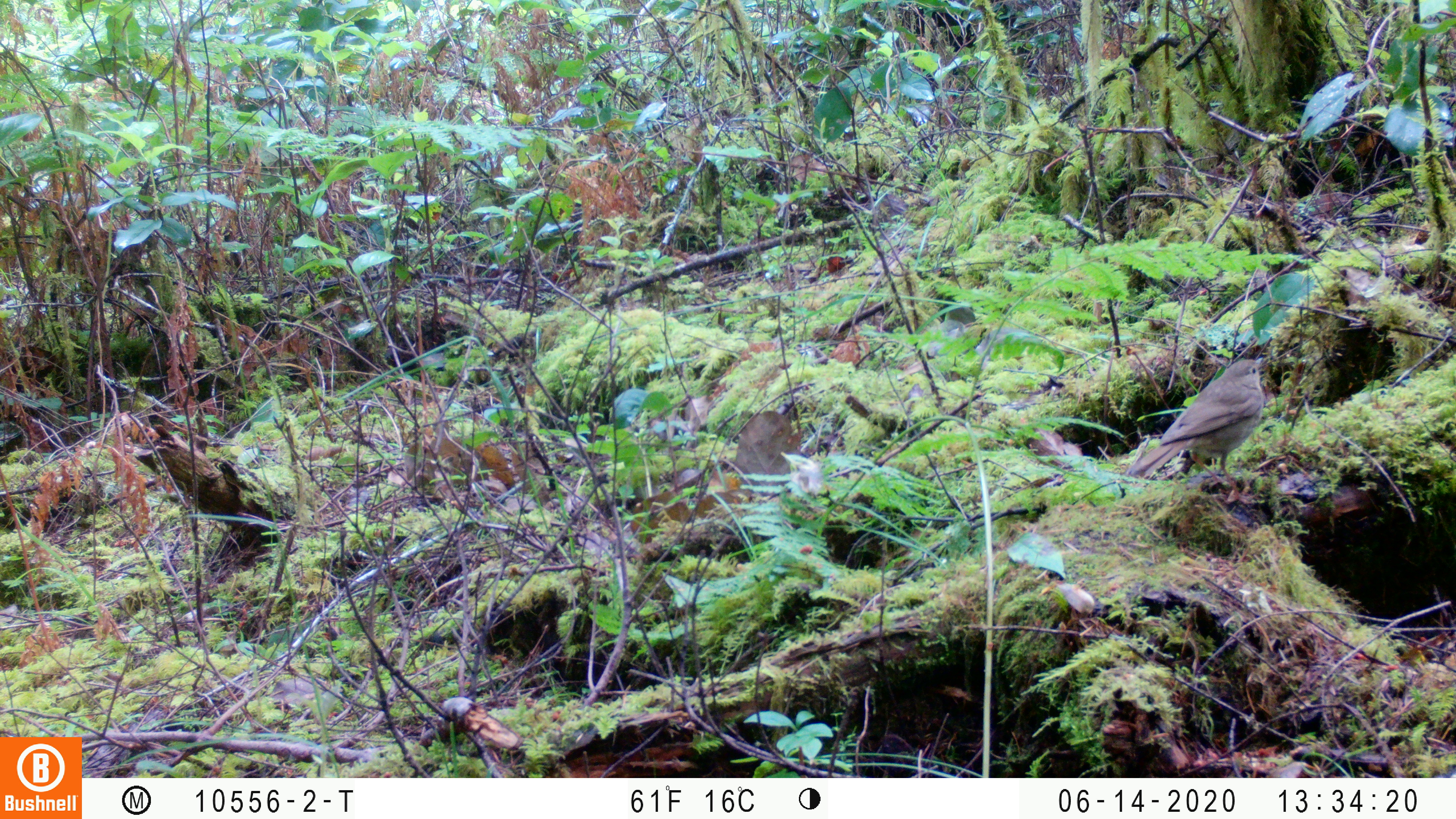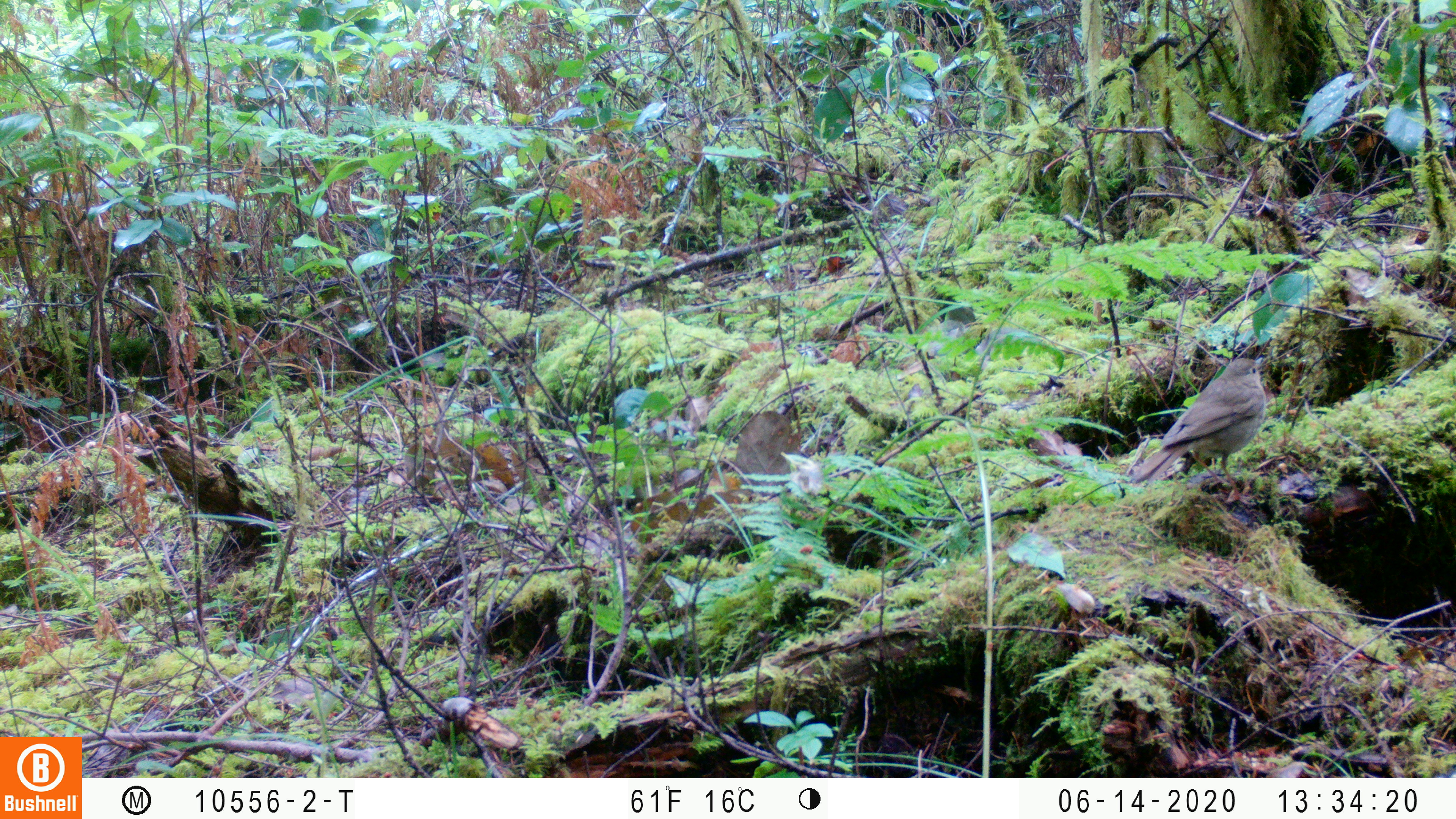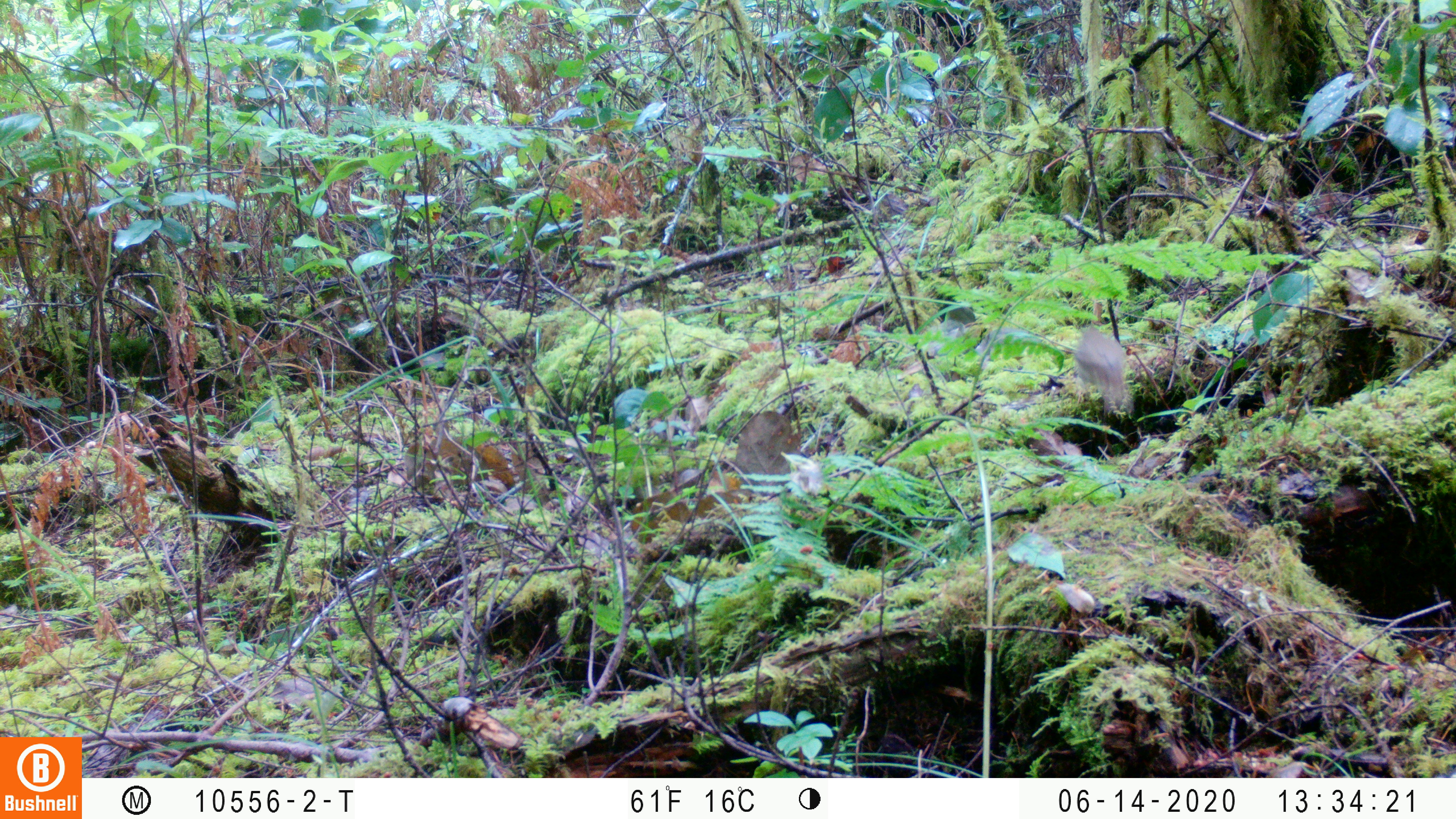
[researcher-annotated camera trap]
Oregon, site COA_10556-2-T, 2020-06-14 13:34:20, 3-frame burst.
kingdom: Animalia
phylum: Chordata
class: Aves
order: Passeriformes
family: Turdidae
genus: Catharus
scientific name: Catharus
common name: brown thrushes and nightingale-thrushes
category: catharus species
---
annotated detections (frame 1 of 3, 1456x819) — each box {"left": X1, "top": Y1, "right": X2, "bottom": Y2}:
catharus species: {"left": 1131, "top": 357, "right": 1264, "bottom": 476}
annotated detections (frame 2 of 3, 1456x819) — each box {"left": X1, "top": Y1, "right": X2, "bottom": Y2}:
catharus species: {"left": 1136, "top": 360, "right": 1265, "bottom": 484}